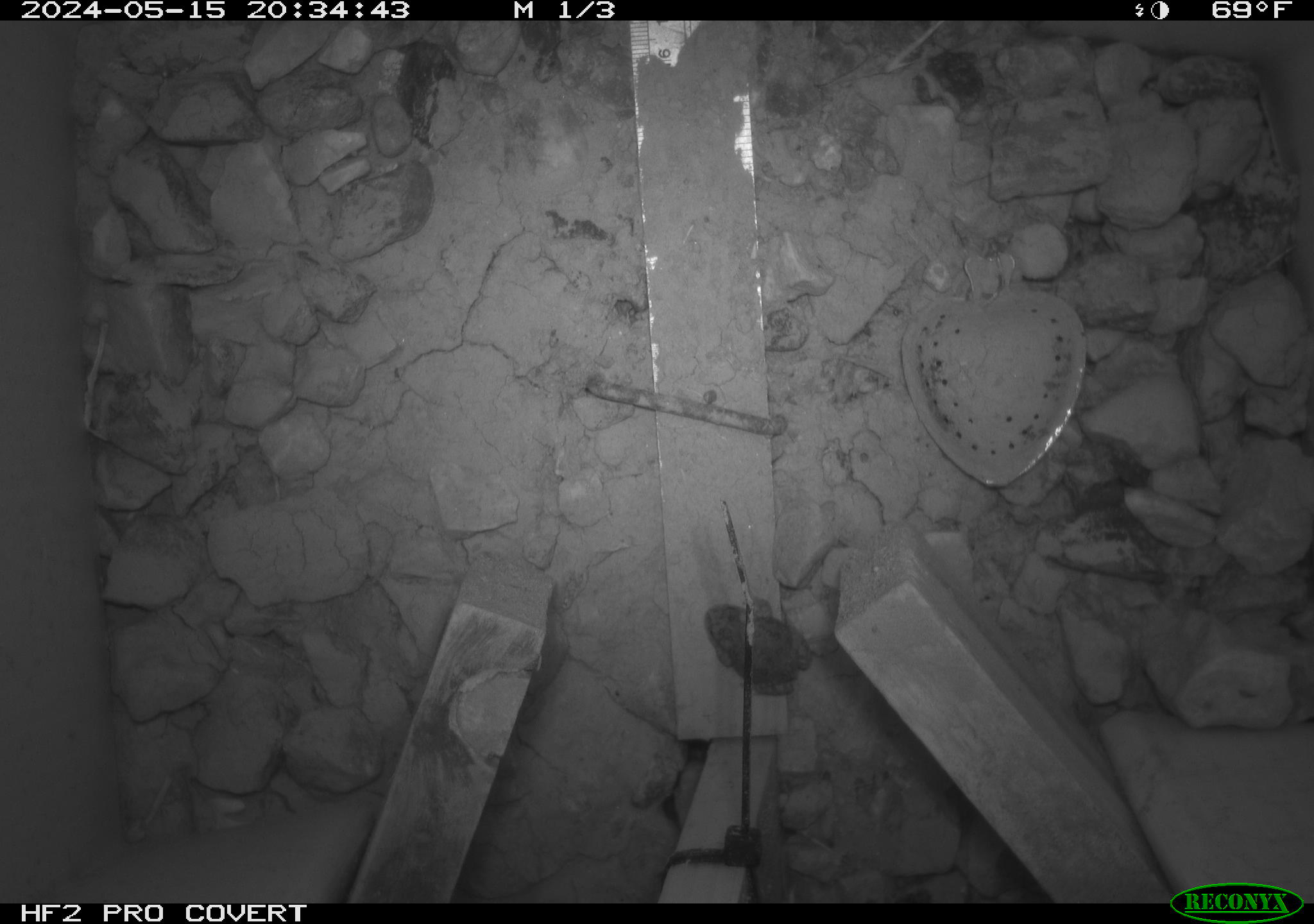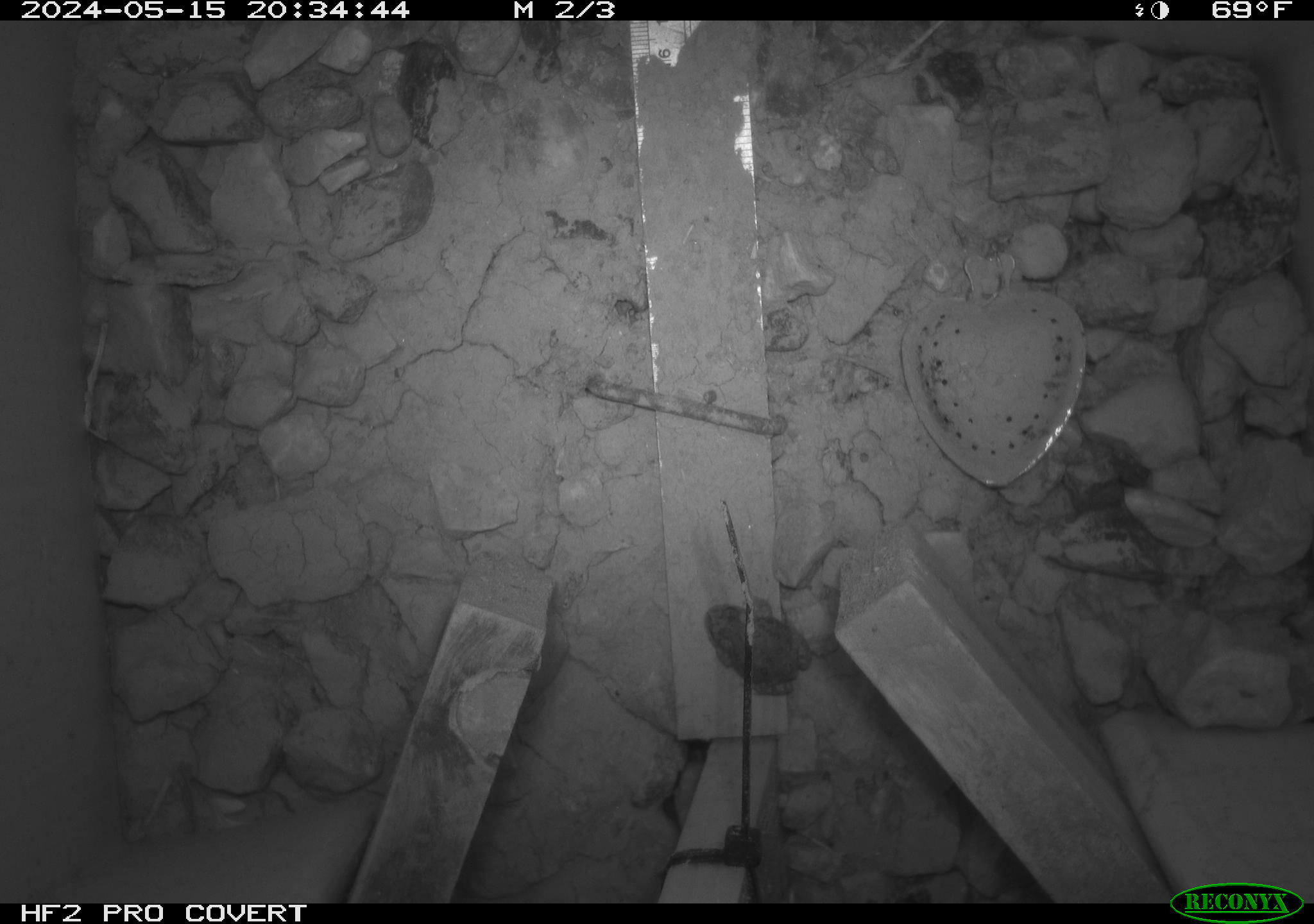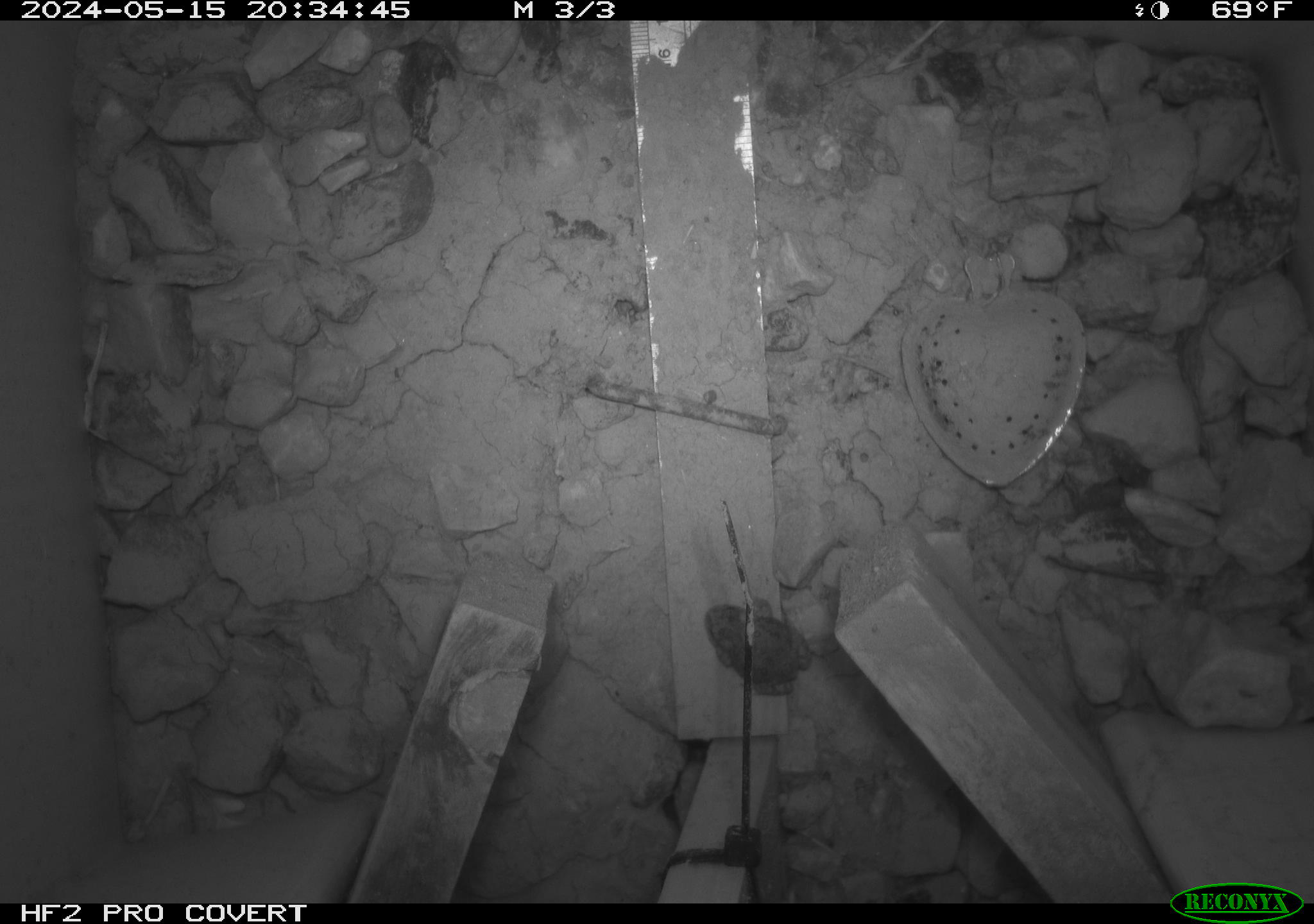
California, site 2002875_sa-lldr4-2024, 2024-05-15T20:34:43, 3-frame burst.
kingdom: Animalia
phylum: Chordata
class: Amphibia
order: Anura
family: Bufonidae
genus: Anaxyrus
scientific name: Anaxyrus boreas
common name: western toad